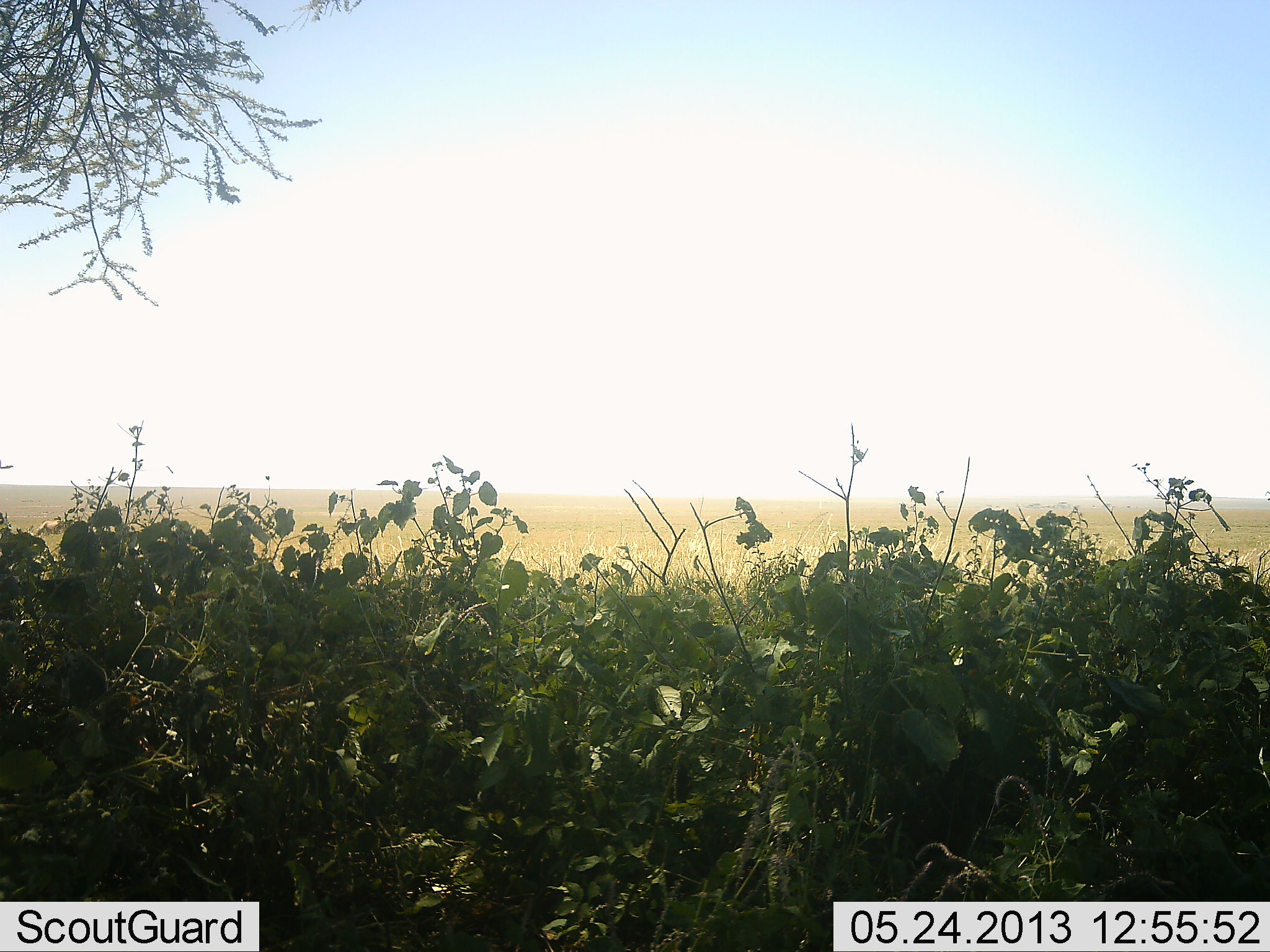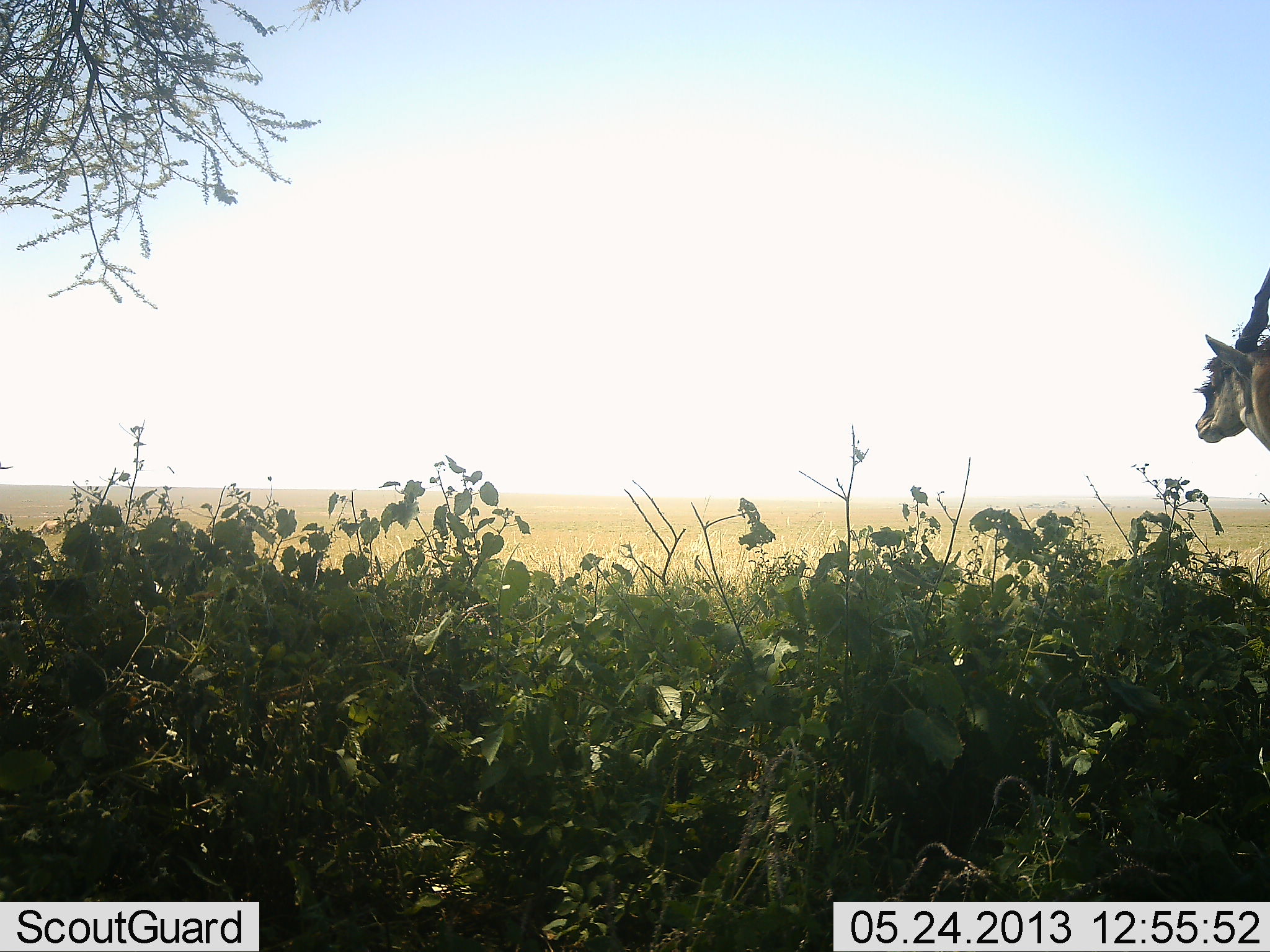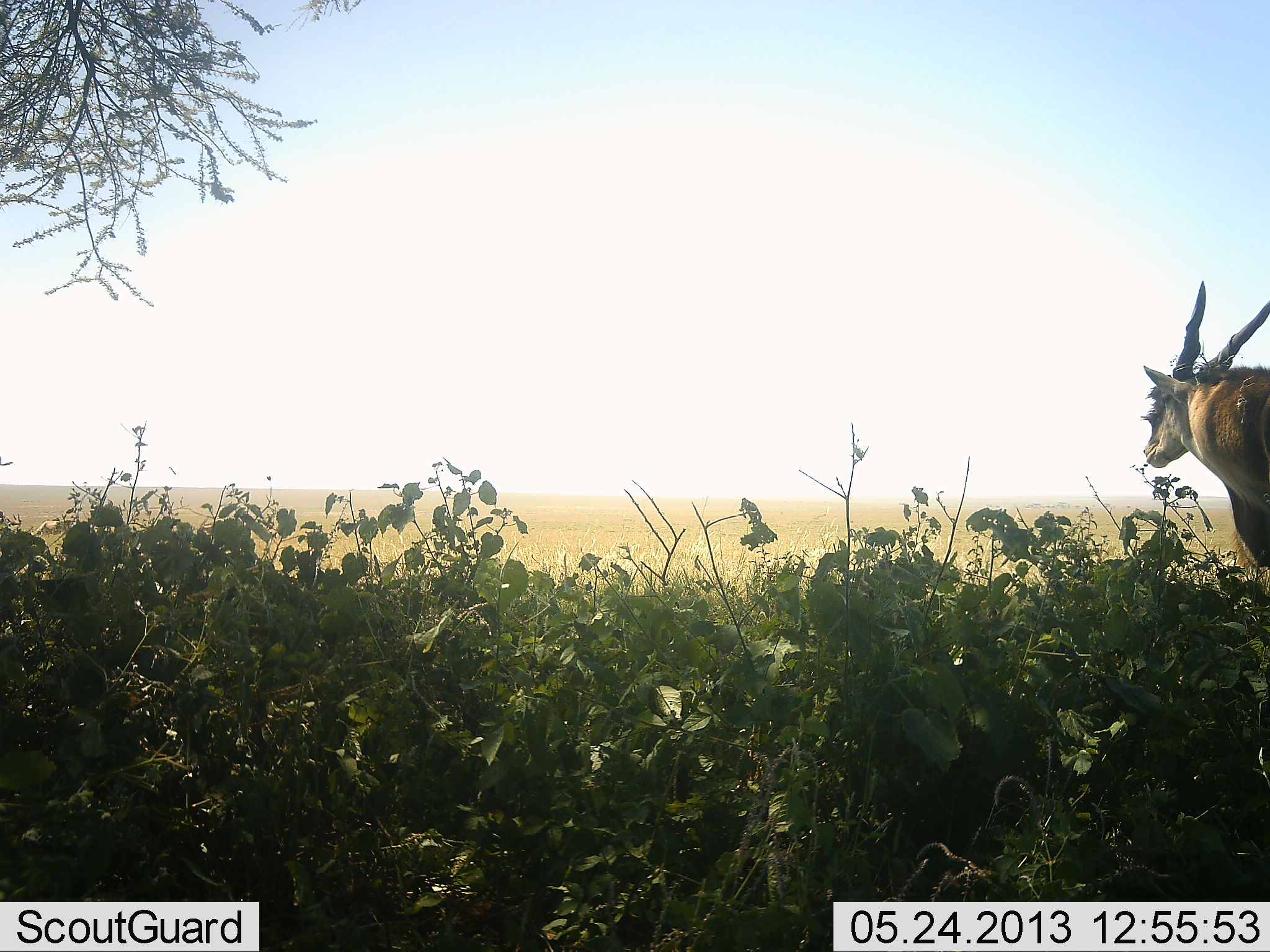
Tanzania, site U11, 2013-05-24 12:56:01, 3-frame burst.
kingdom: Animalia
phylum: Chordata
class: Mammalia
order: Artiodactyla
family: Bovidae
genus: Tragelaphus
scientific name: Tragelaphus oryx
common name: eland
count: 1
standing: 19%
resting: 0%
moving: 88%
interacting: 0%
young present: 0%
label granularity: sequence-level